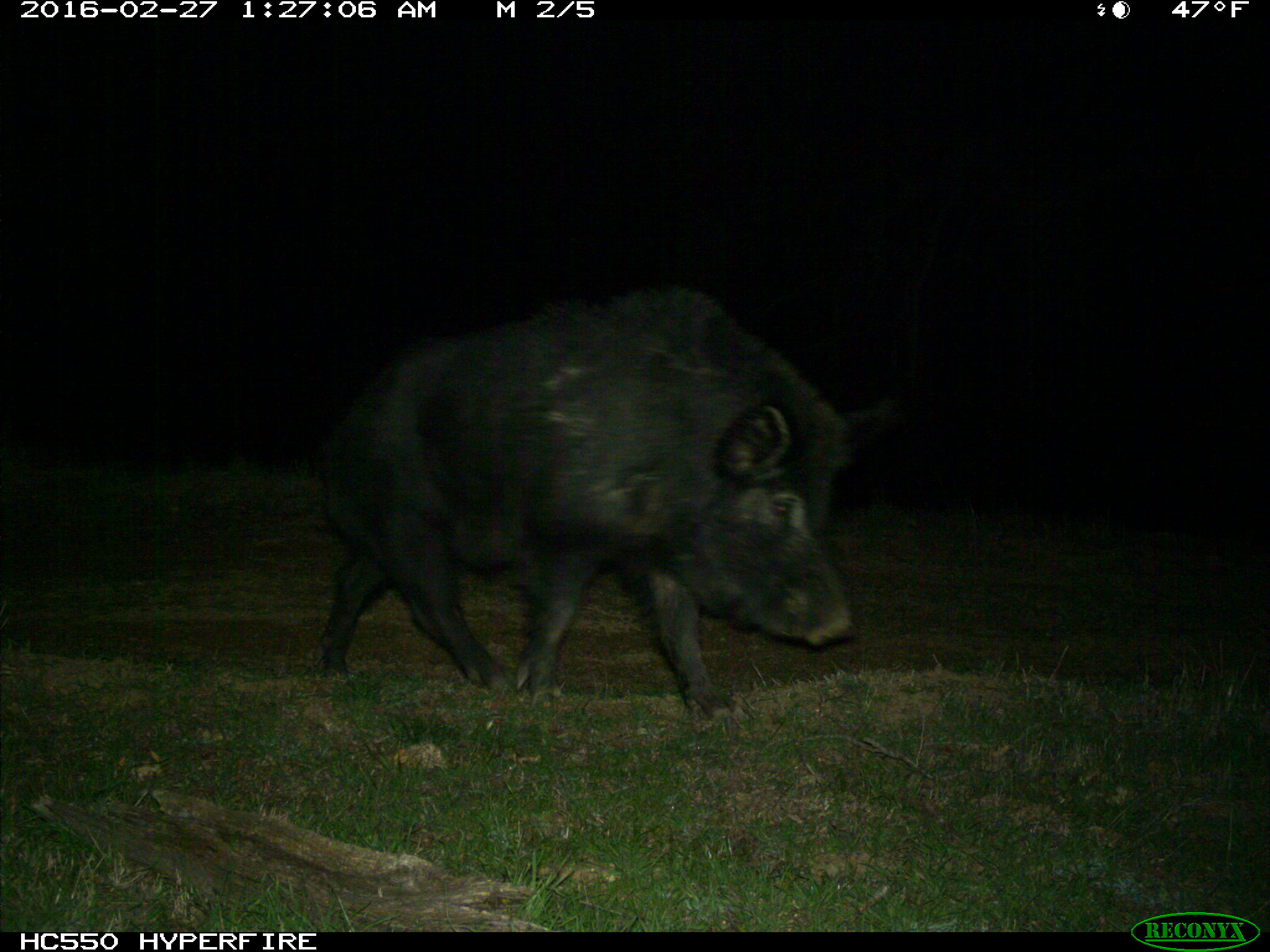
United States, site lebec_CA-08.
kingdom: Animalia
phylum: Chordata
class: Mammalia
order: Artiodactyla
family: Suidae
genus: Sus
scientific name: Sus scrofa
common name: wild boar